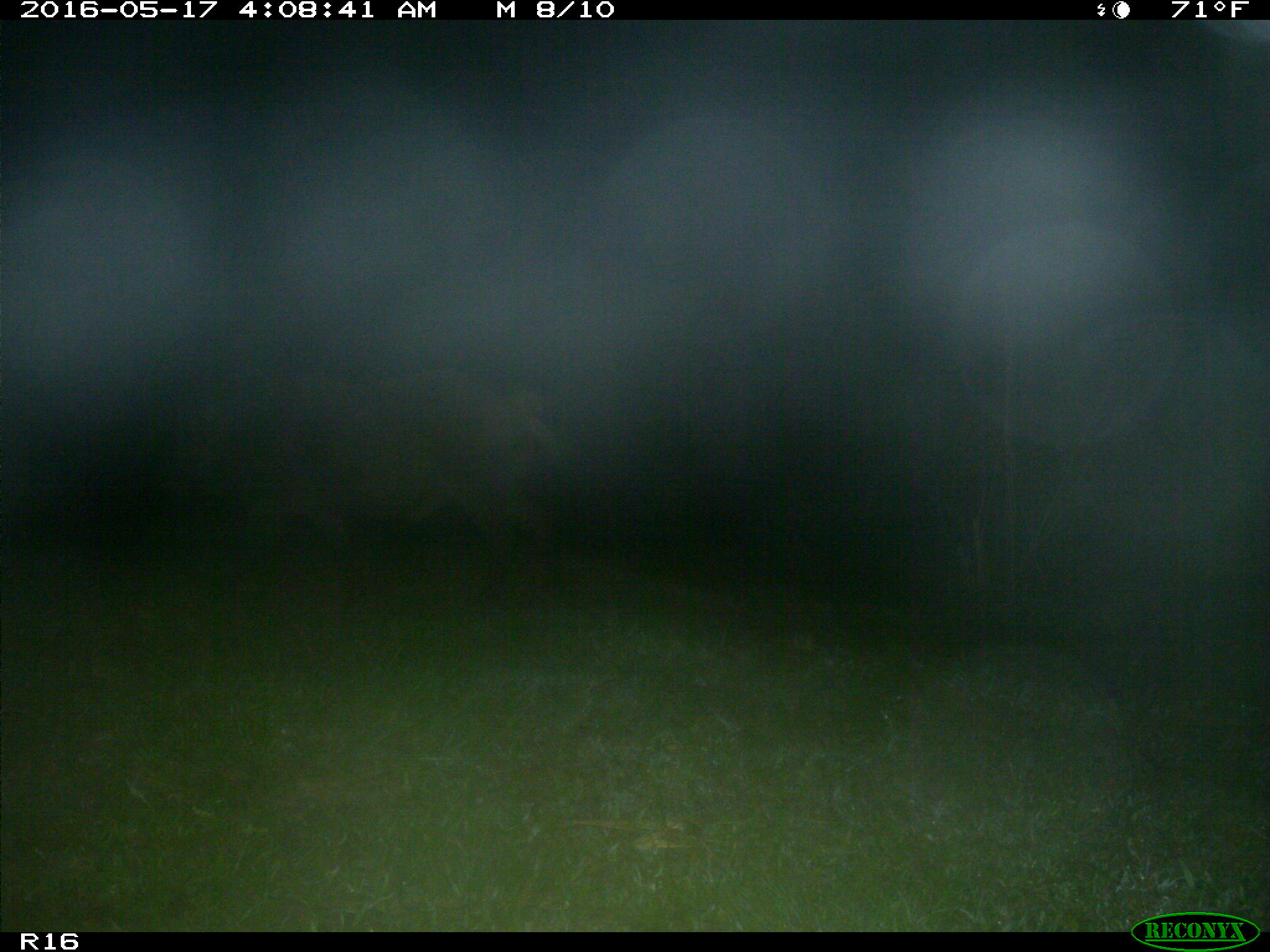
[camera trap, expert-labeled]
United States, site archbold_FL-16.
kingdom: Animalia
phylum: Chordata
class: Mammalia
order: Artiodactyla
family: Suidae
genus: Sus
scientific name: Sus scrofa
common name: wild boar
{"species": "Sus scrofa (wild boar)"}